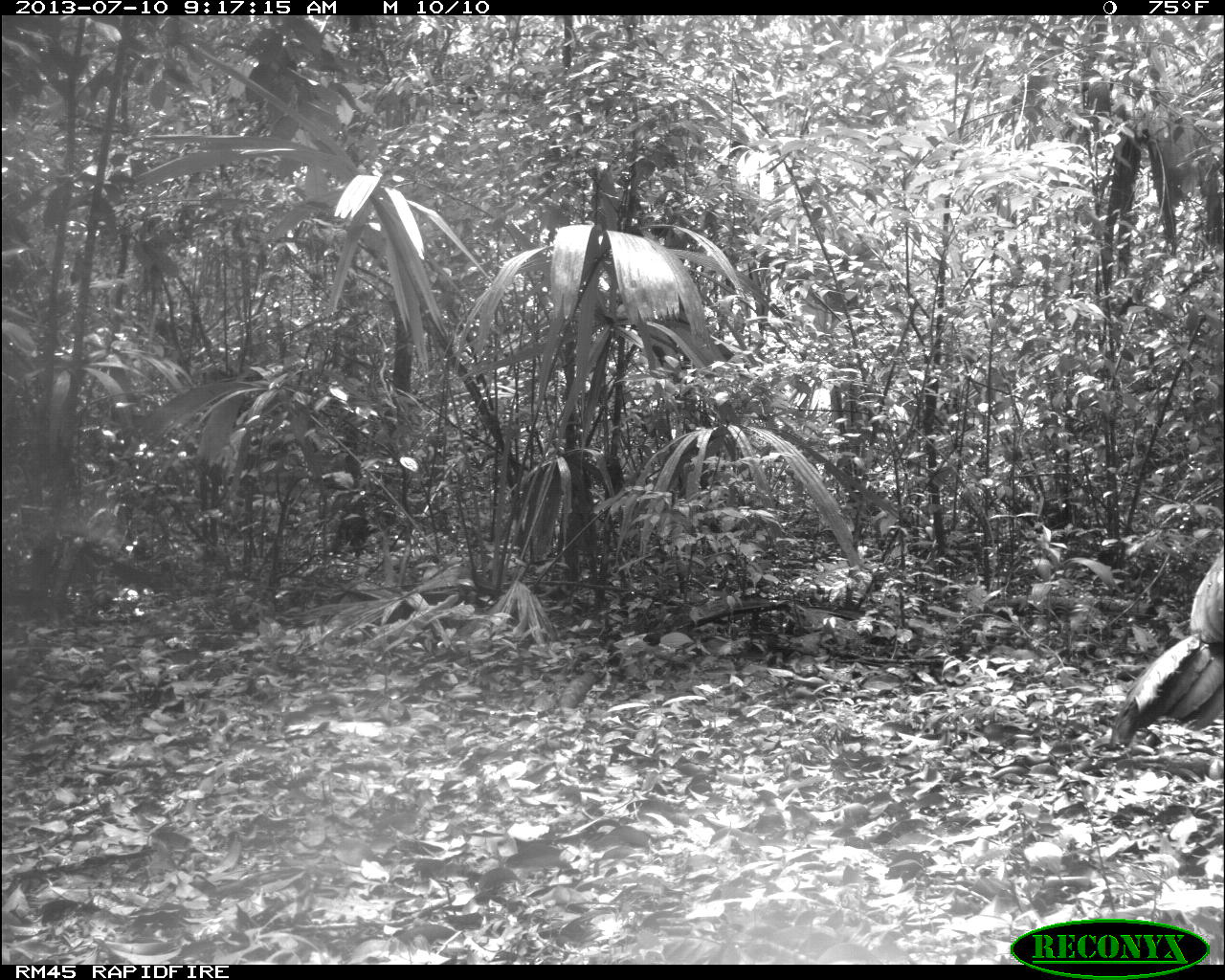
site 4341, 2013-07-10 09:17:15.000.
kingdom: Animalia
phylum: Chordata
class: Aves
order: Galliformes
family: Cracidae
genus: Crax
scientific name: Crax rubra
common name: great curassow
Crax rubra (great curassow), count 2, sex male.